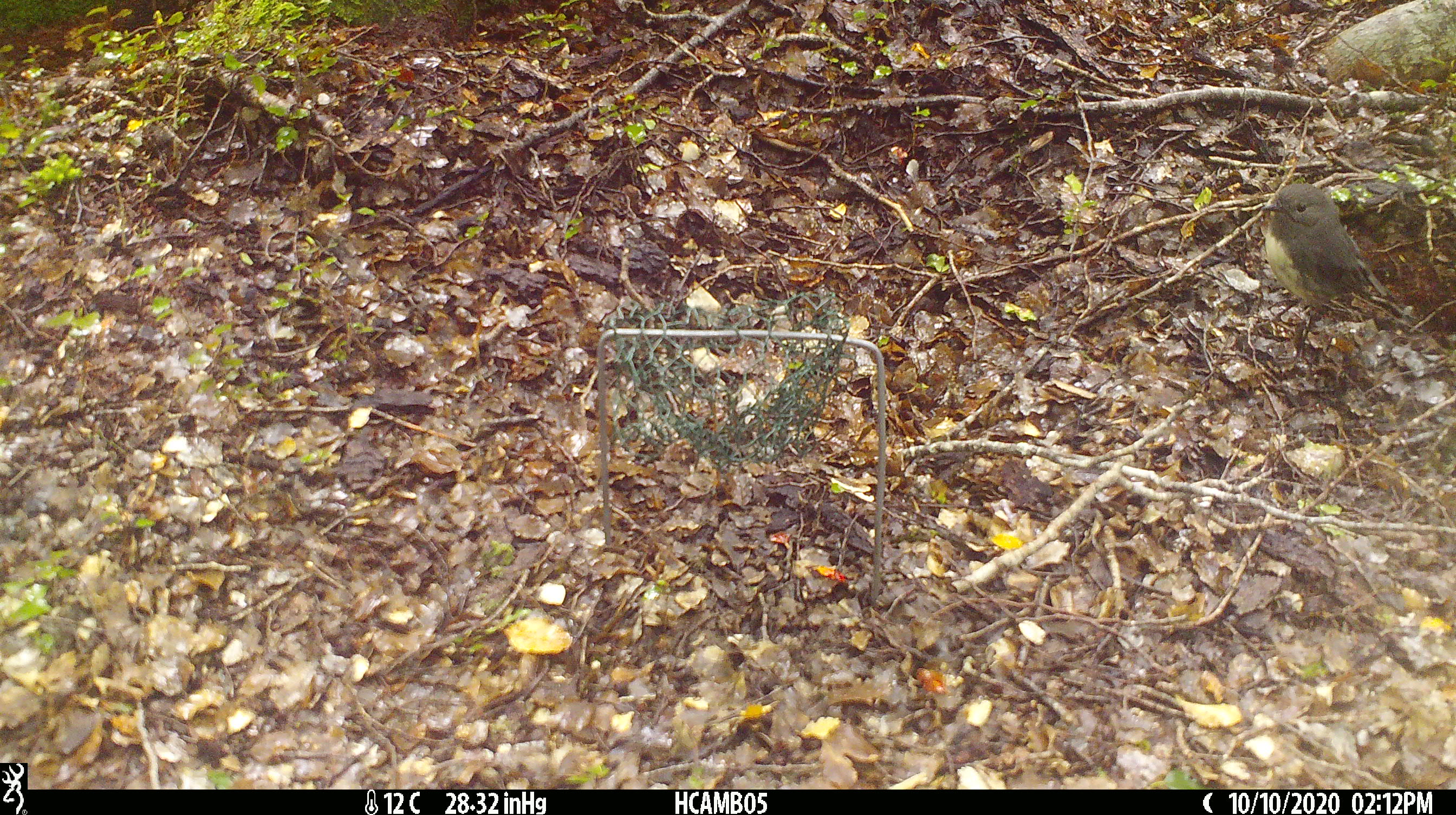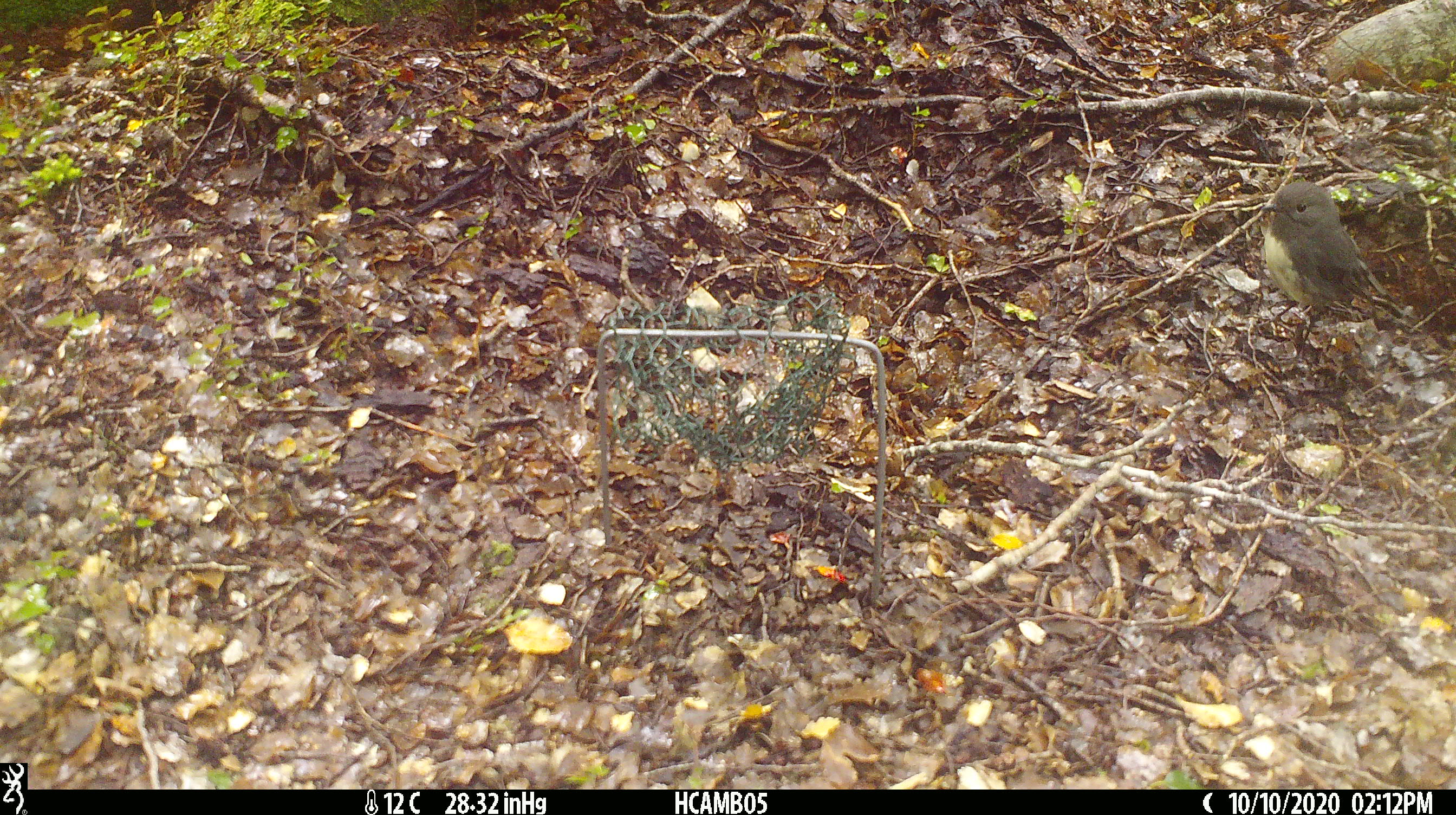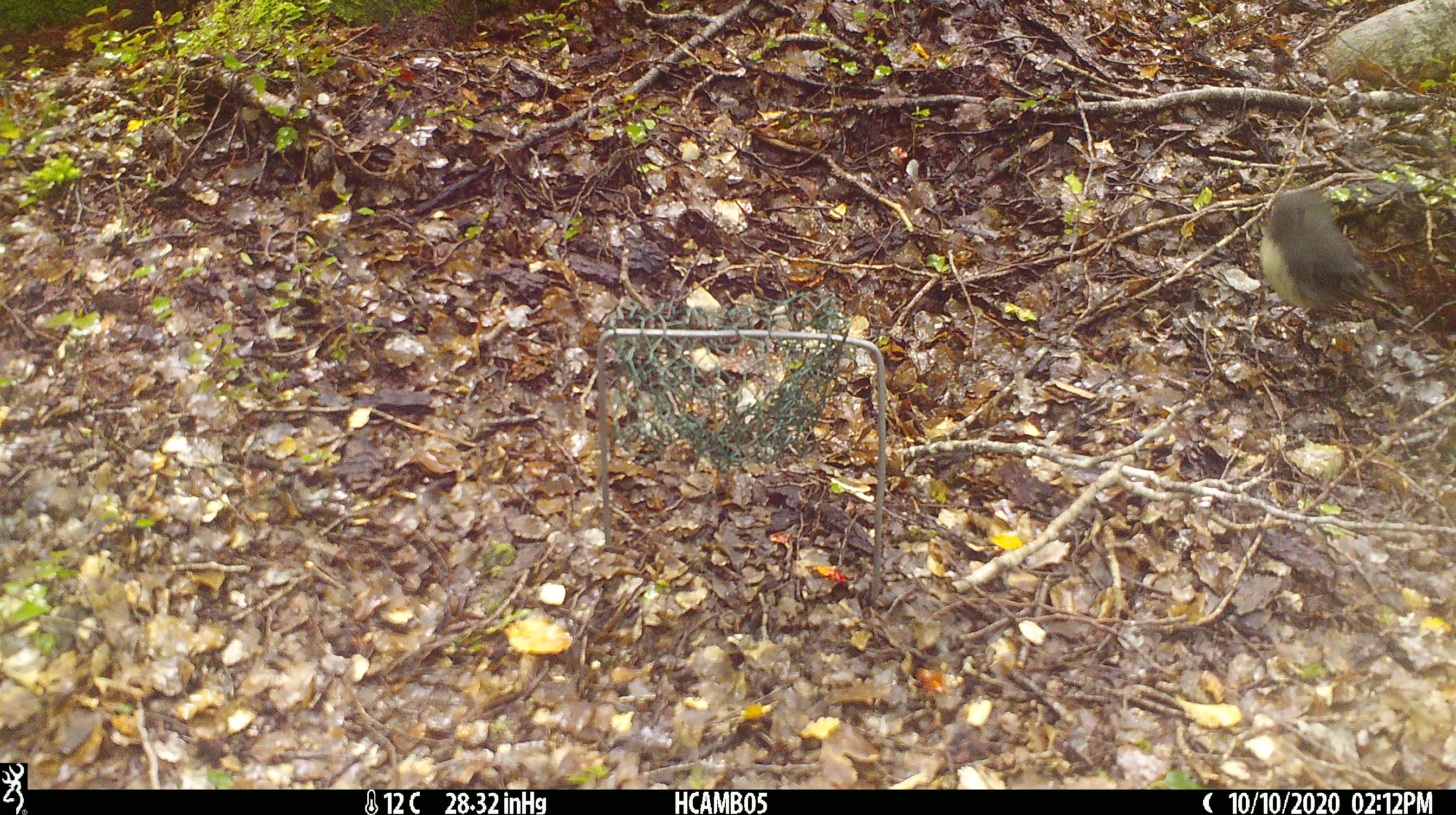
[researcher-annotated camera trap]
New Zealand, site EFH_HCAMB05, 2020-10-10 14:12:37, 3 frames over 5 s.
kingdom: Animalia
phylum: Chordata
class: Aves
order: Passeriformes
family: Petroicidae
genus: Petroica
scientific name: Petroica australis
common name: new zealand robin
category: robin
Robin (new zealand robin) (Petroica australis).